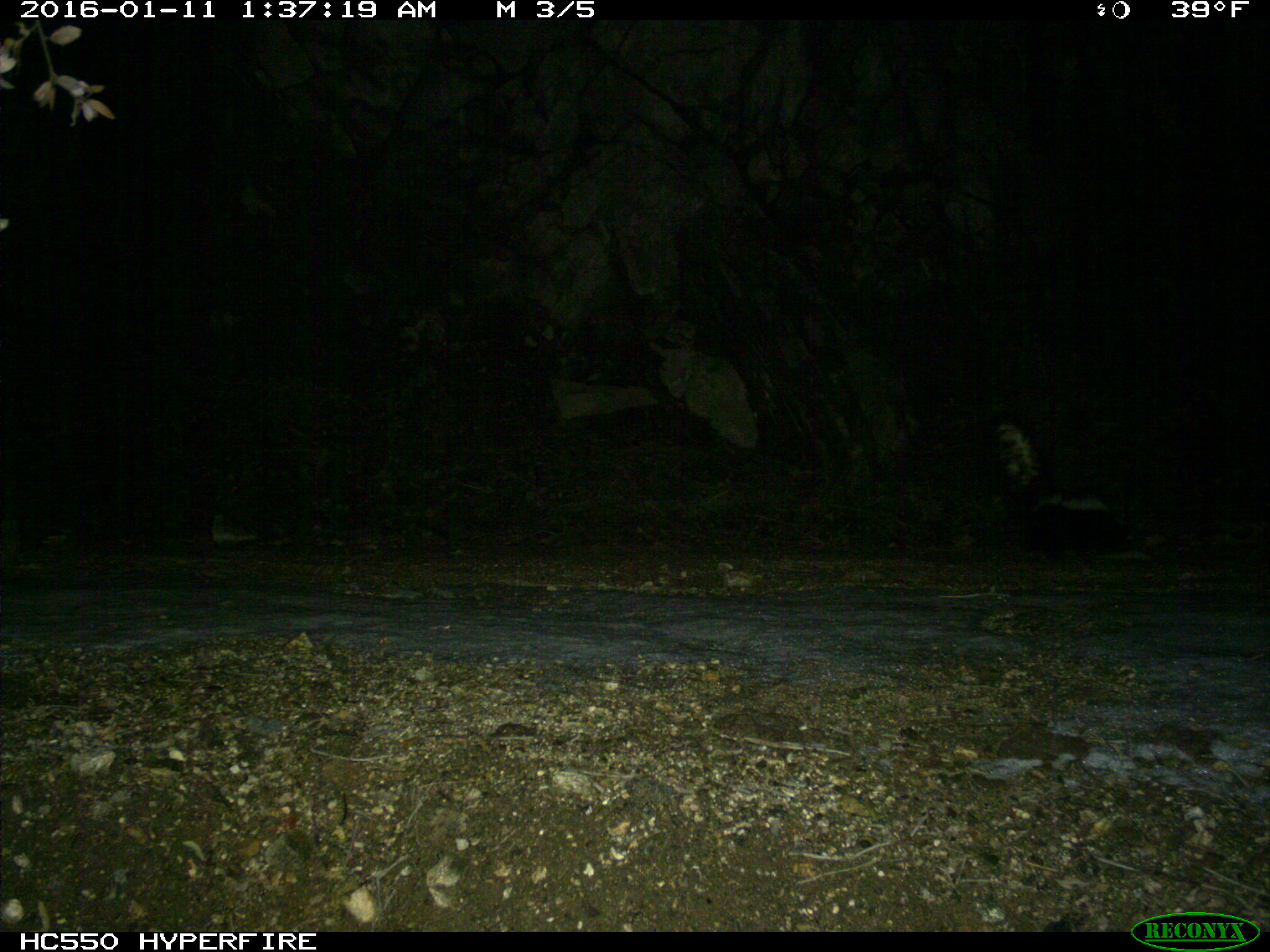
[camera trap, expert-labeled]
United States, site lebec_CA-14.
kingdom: Animalia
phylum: Chordata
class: Mammalia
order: Carnivora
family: Mephitidae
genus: Mephitis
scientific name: Mephitis mephitis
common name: striped skunk